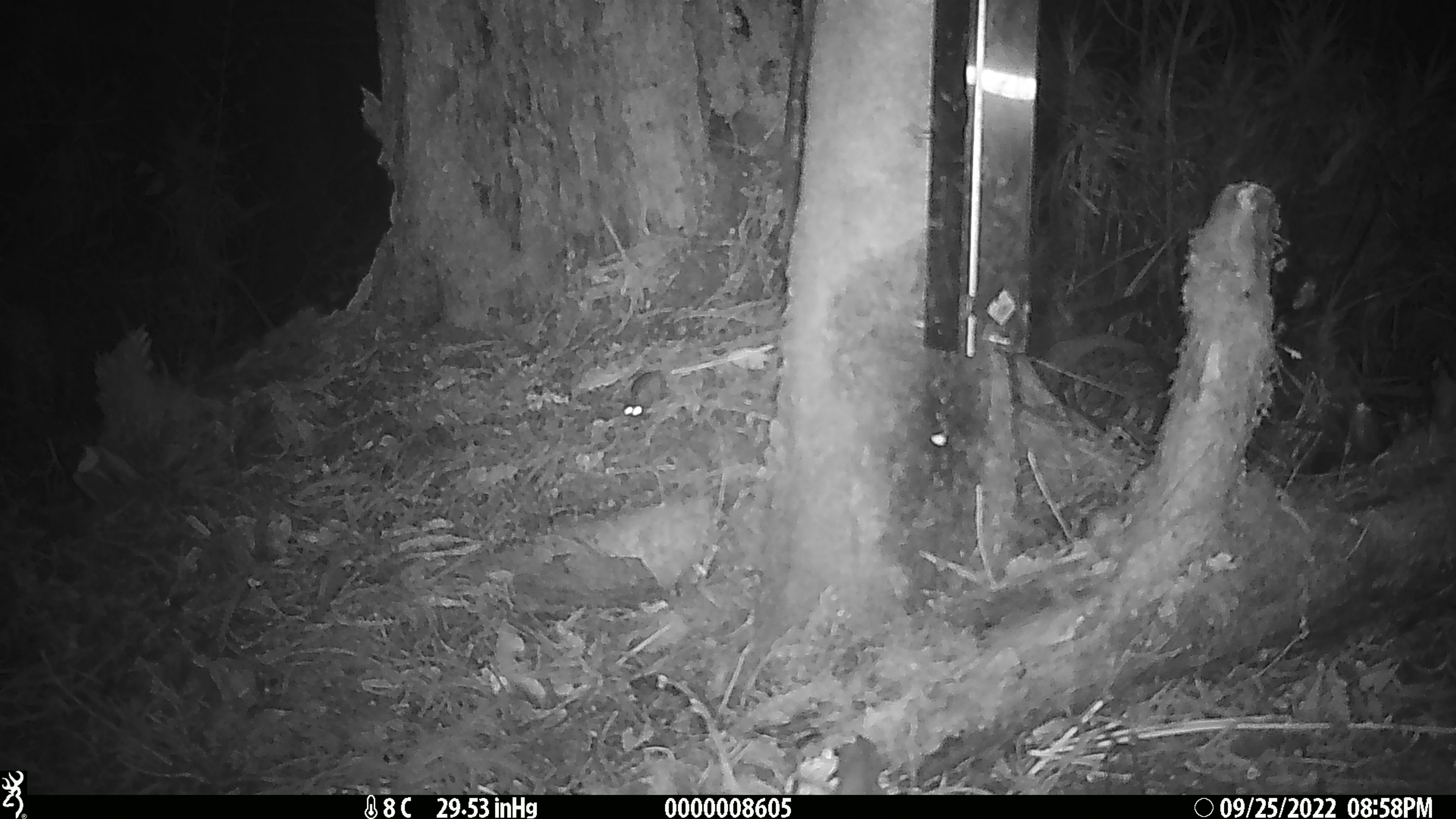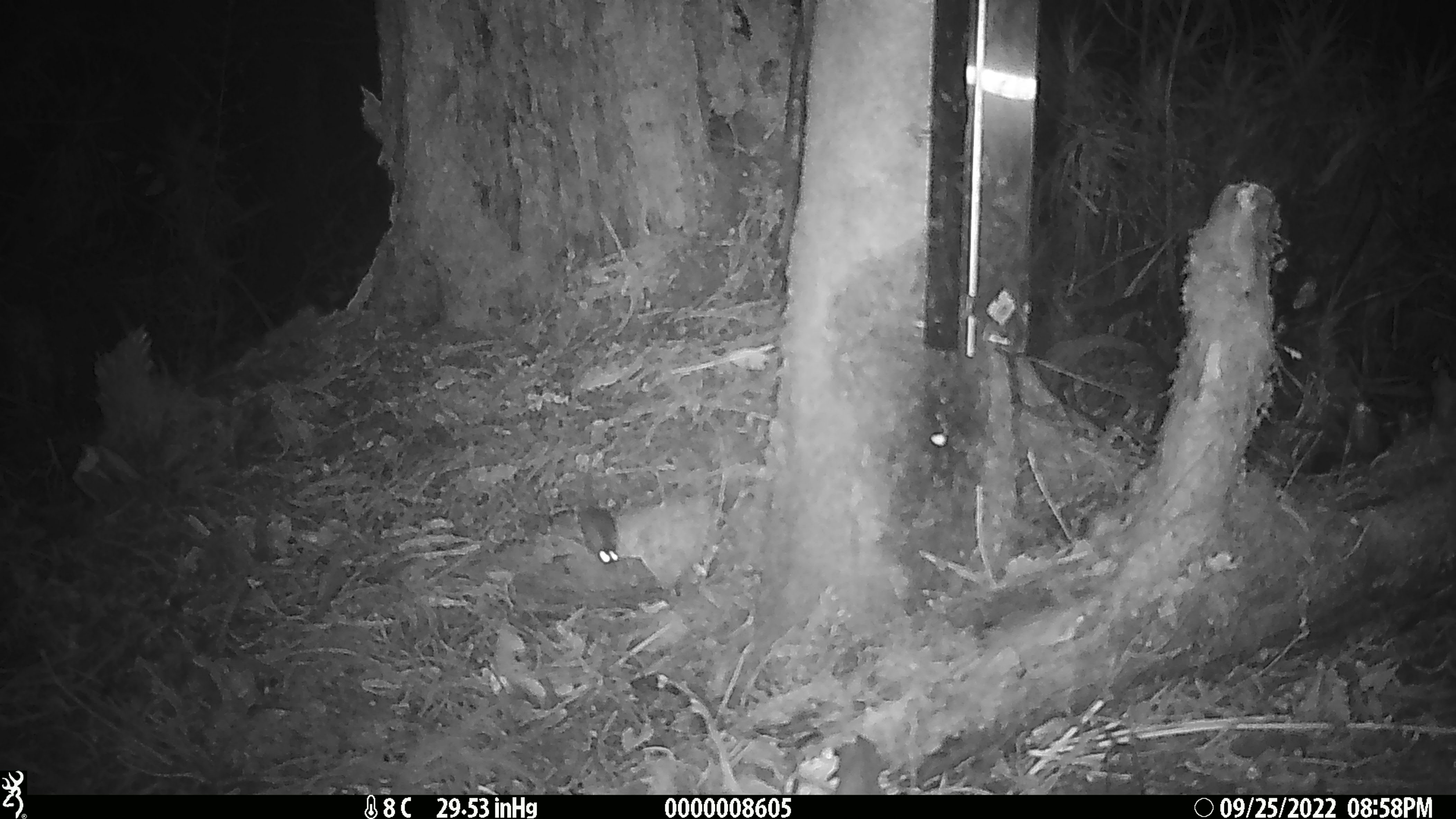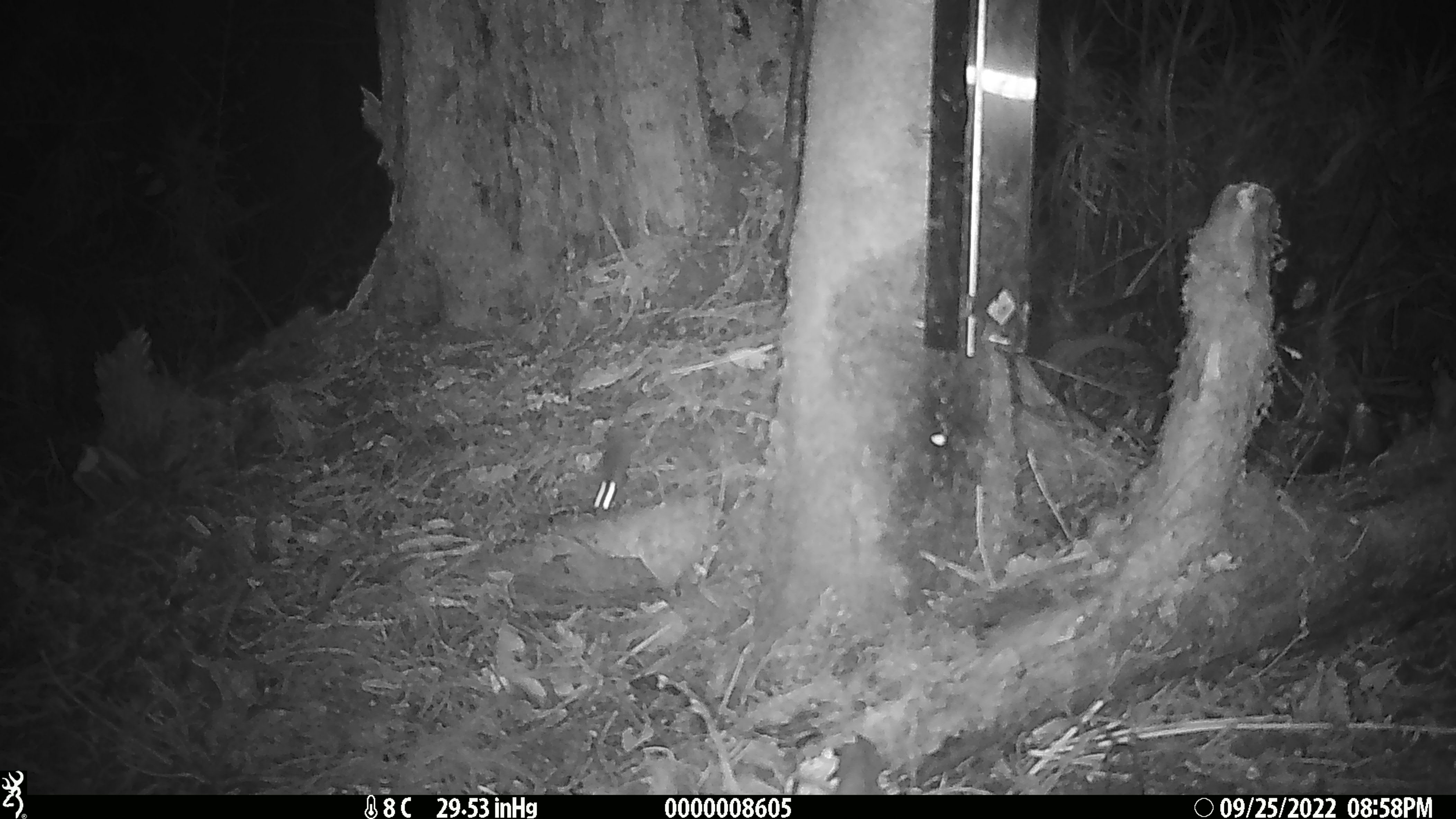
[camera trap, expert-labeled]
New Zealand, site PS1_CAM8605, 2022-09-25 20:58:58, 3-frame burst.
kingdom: Animalia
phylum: Chordata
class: Mammalia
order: Rodentia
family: Muridae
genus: Mus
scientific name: Mus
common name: mouse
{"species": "mouse (Mus)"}